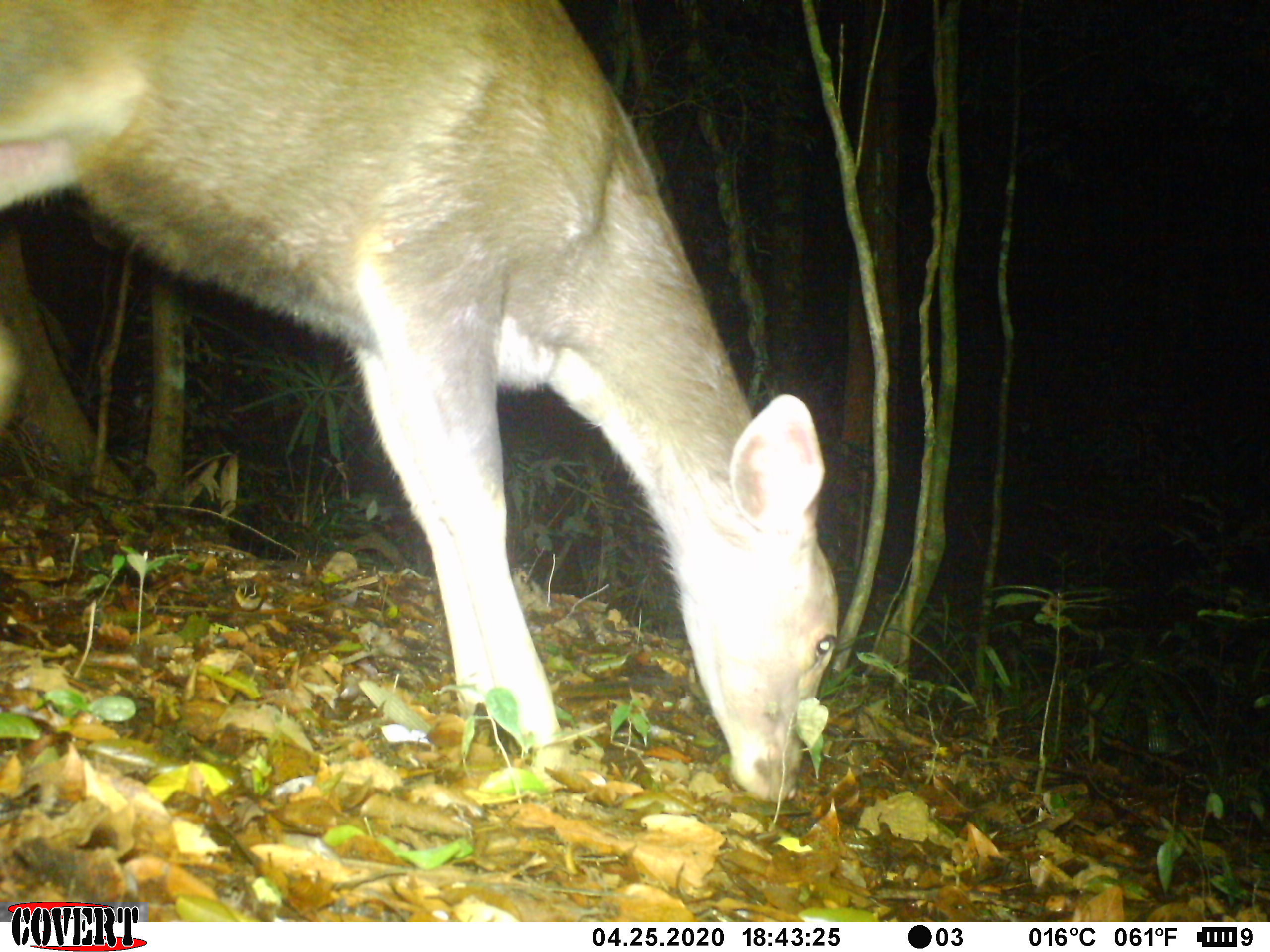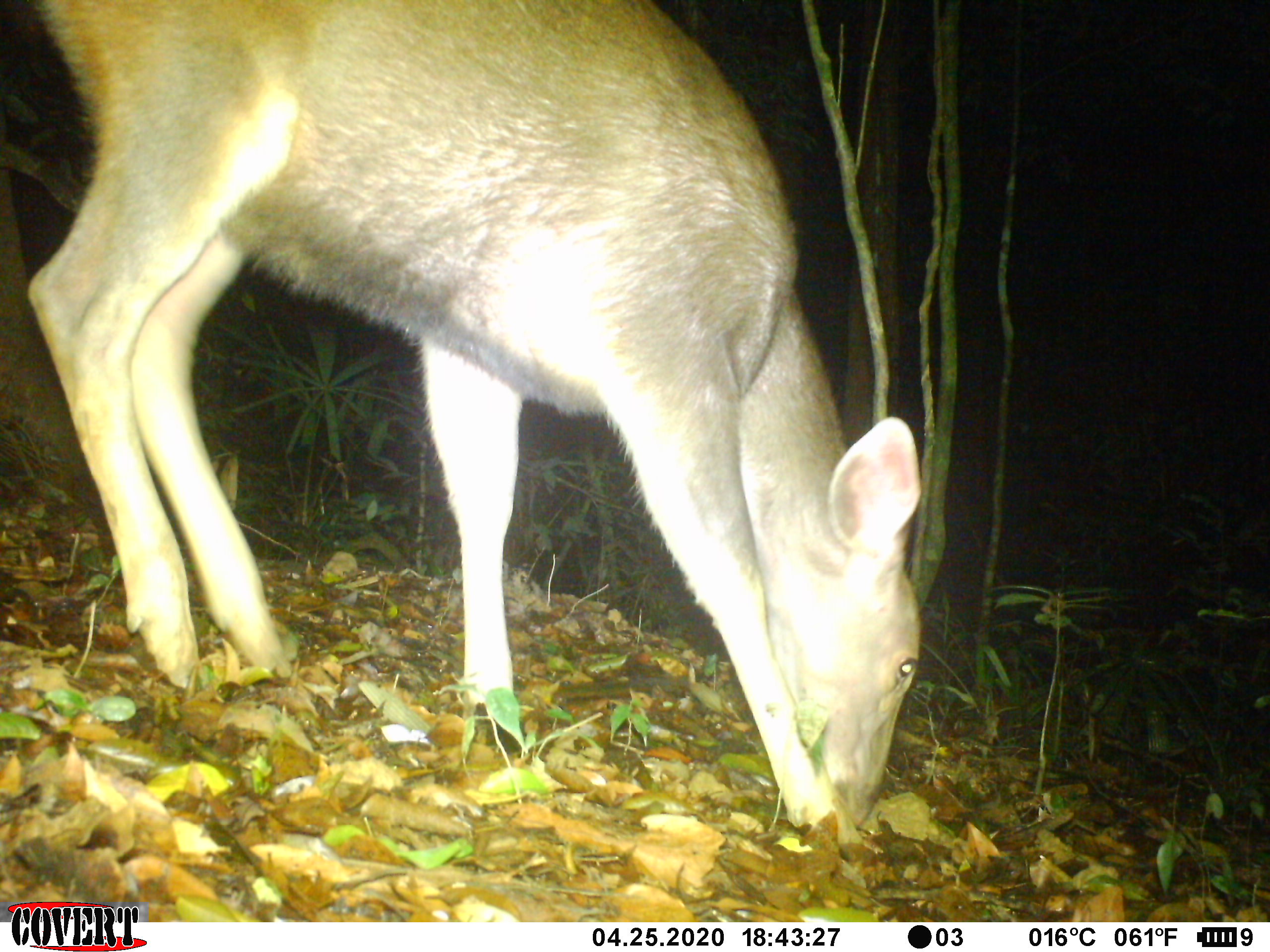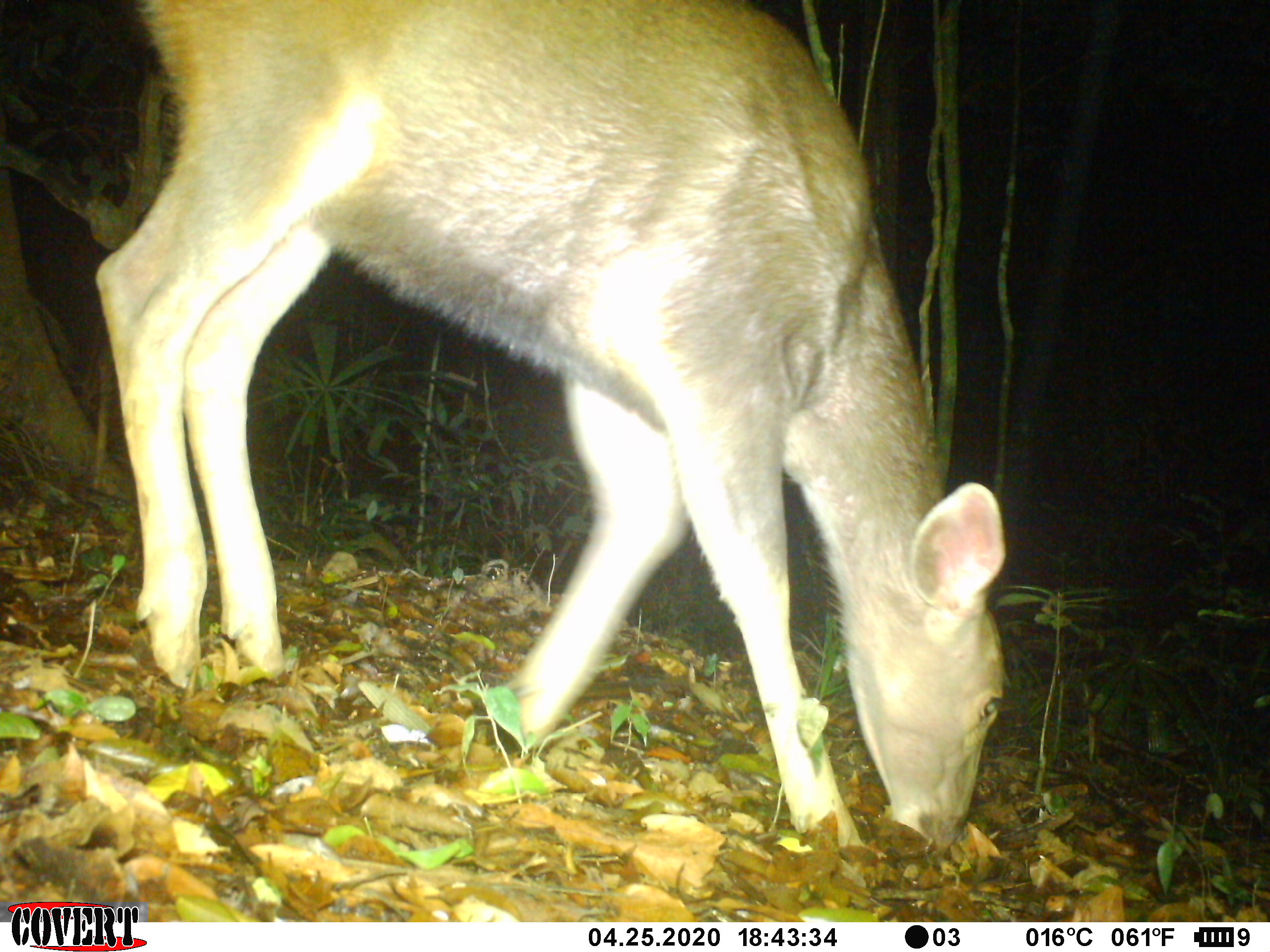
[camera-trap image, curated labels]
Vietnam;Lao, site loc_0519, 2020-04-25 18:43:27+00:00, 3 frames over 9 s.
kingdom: Animalia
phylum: Chordata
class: Mammalia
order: Artiodactyla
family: Cervidae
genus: Rusa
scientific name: Rusa unicolor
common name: sambar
Sambar (Rusa unicolor). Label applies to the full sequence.